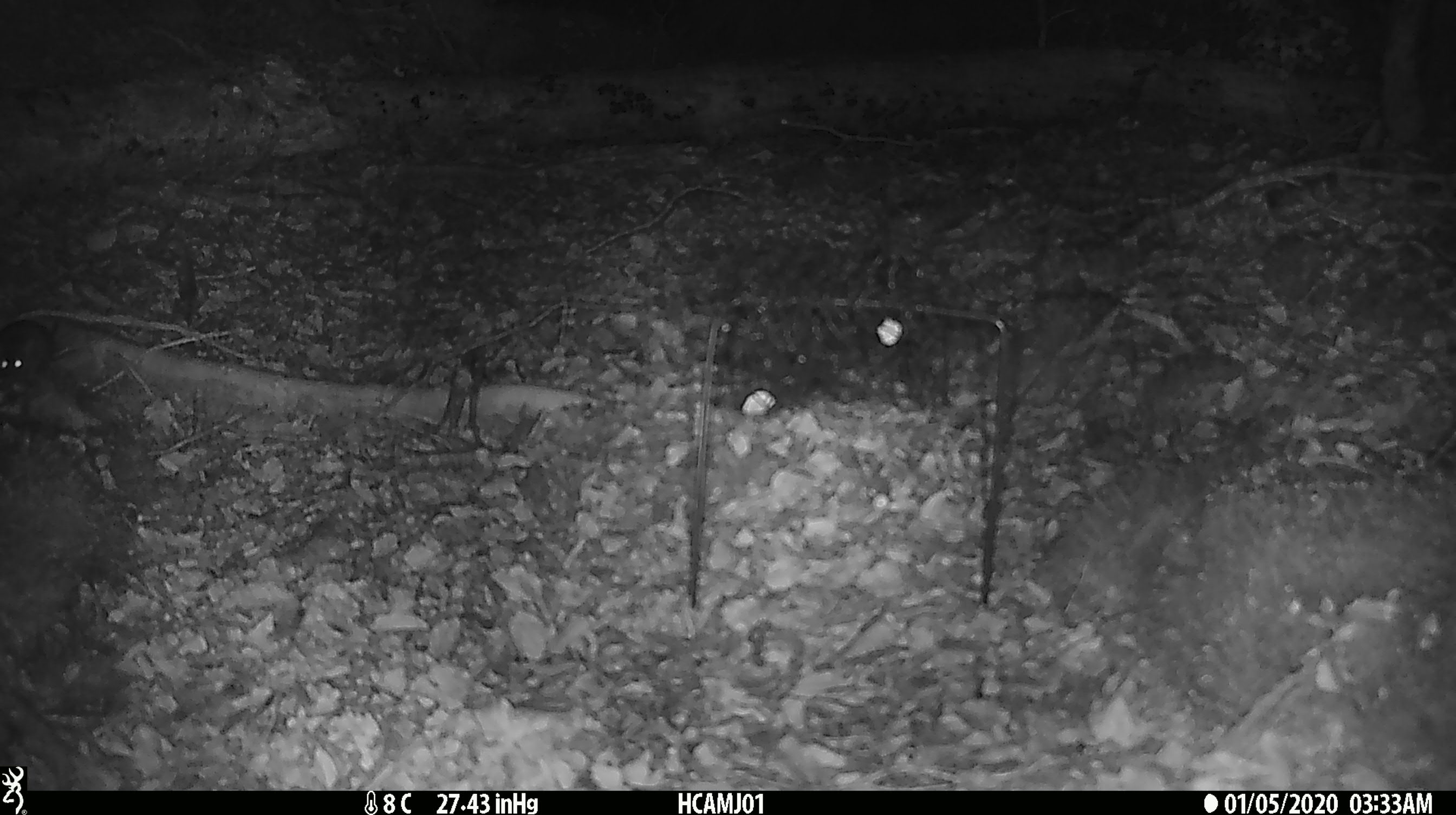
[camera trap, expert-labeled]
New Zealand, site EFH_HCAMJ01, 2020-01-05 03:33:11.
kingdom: Animalia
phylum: Chordata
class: Mammalia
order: Rodentia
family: Muridae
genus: Mus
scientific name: Mus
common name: mouse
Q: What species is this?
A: Mouse (Mus).